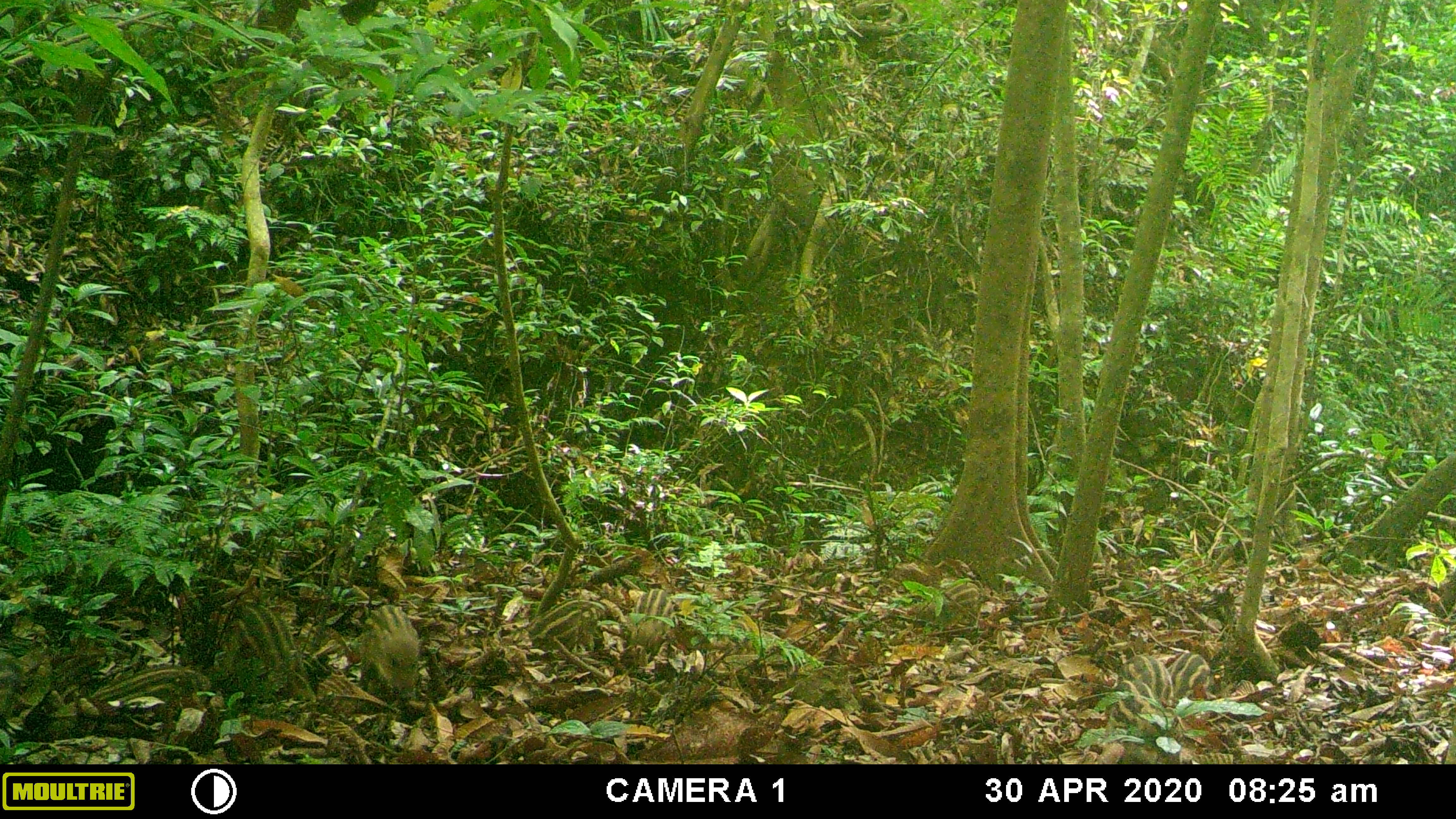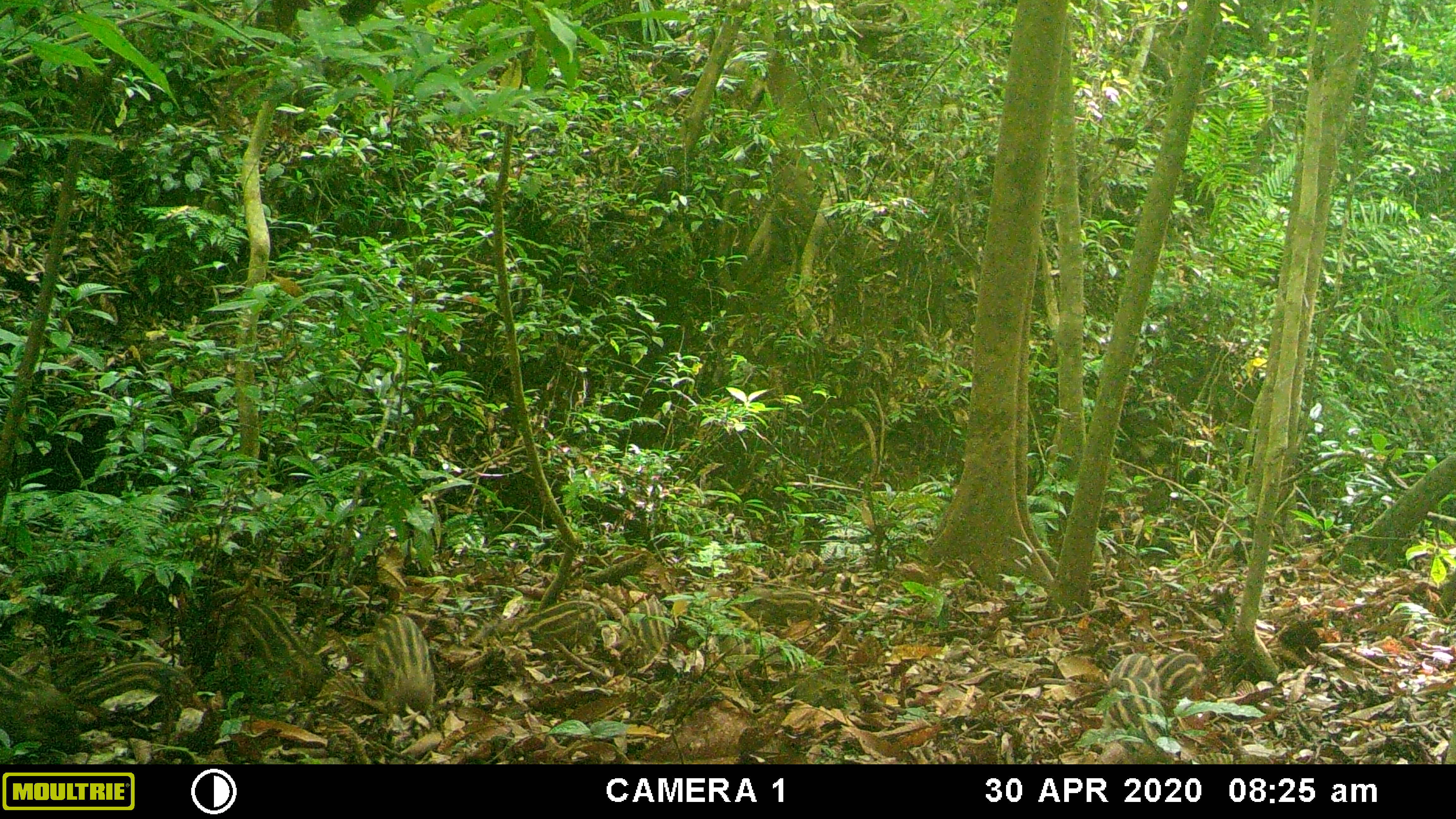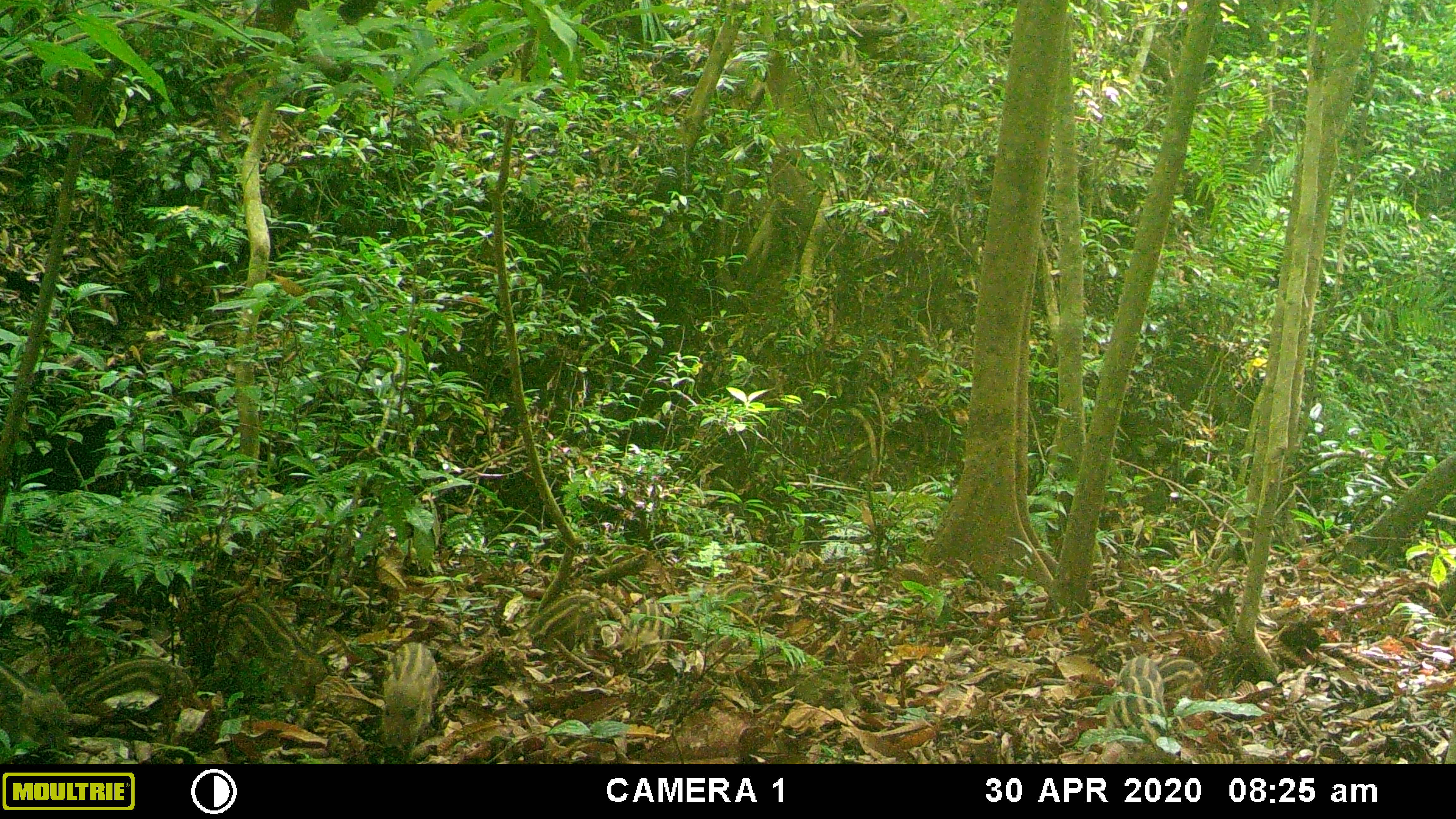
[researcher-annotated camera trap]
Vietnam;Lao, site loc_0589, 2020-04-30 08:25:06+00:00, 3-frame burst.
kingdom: Animalia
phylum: Chordata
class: Mammalia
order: Artiodactyla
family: Suidae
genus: Sus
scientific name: Sus scrofa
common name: eurasian wild pig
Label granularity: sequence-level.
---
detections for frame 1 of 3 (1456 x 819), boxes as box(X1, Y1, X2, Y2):
eurasian wild pig: box(218, 599, 316, 701); box(84, 664, 210, 713); box(357, 604, 421, 692); box(525, 598, 607, 652); box(917, 581, 982, 630); box(1117, 655, 1175, 709); box(630, 588, 672, 646); box(1167, 652, 1210, 699); box(0, 648, 20, 717)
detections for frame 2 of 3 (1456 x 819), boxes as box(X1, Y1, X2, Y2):
eurasian wild pig: box(221, 601, 323, 699); box(363, 613, 436, 717); box(461, 601, 599, 656); box(70, 657, 198, 716); box(0, 664, 79, 752); box(1105, 654, 1159, 720); box(1154, 651, 1208, 712); box(621, 600, 669, 667); box(738, 588, 819, 627)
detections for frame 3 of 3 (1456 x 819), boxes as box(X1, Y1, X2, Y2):
eurasian wild pig: box(214, 602, 325, 705); box(68, 656, 194, 725); box(382, 642, 440, 764); box(0, 662, 70, 753); box(1105, 656, 1164, 744); box(529, 591, 600, 657); box(629, 598, 673, 666); box(1157, 657, 1205, 707); box(716, 583, 756, 620)